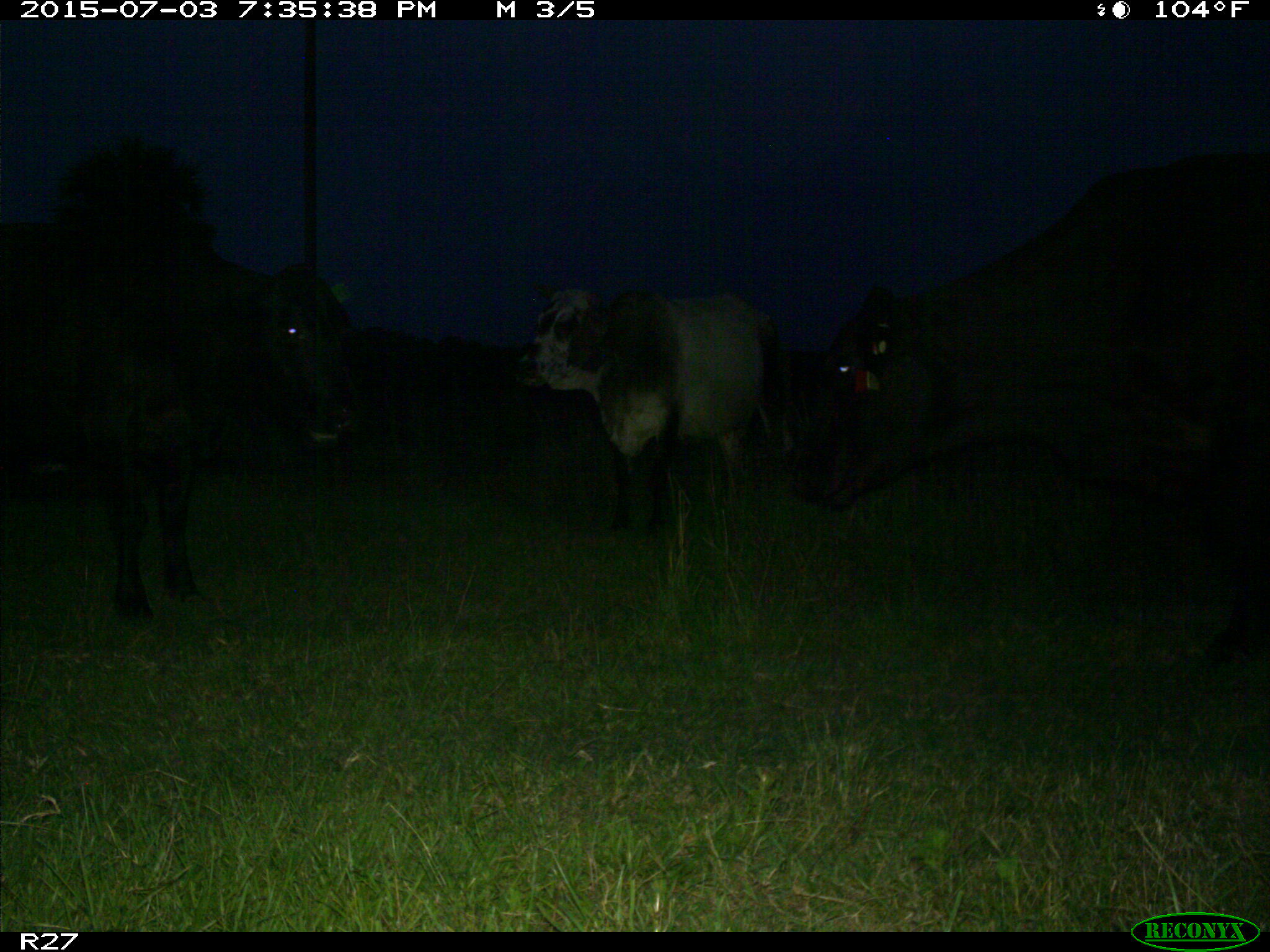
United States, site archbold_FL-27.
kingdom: Animalia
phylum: Chordata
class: Mammalia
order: Artiodactyla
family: Bovidae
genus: Bos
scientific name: Bos taurus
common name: domestic cow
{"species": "Bos taurus (domestic cow)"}